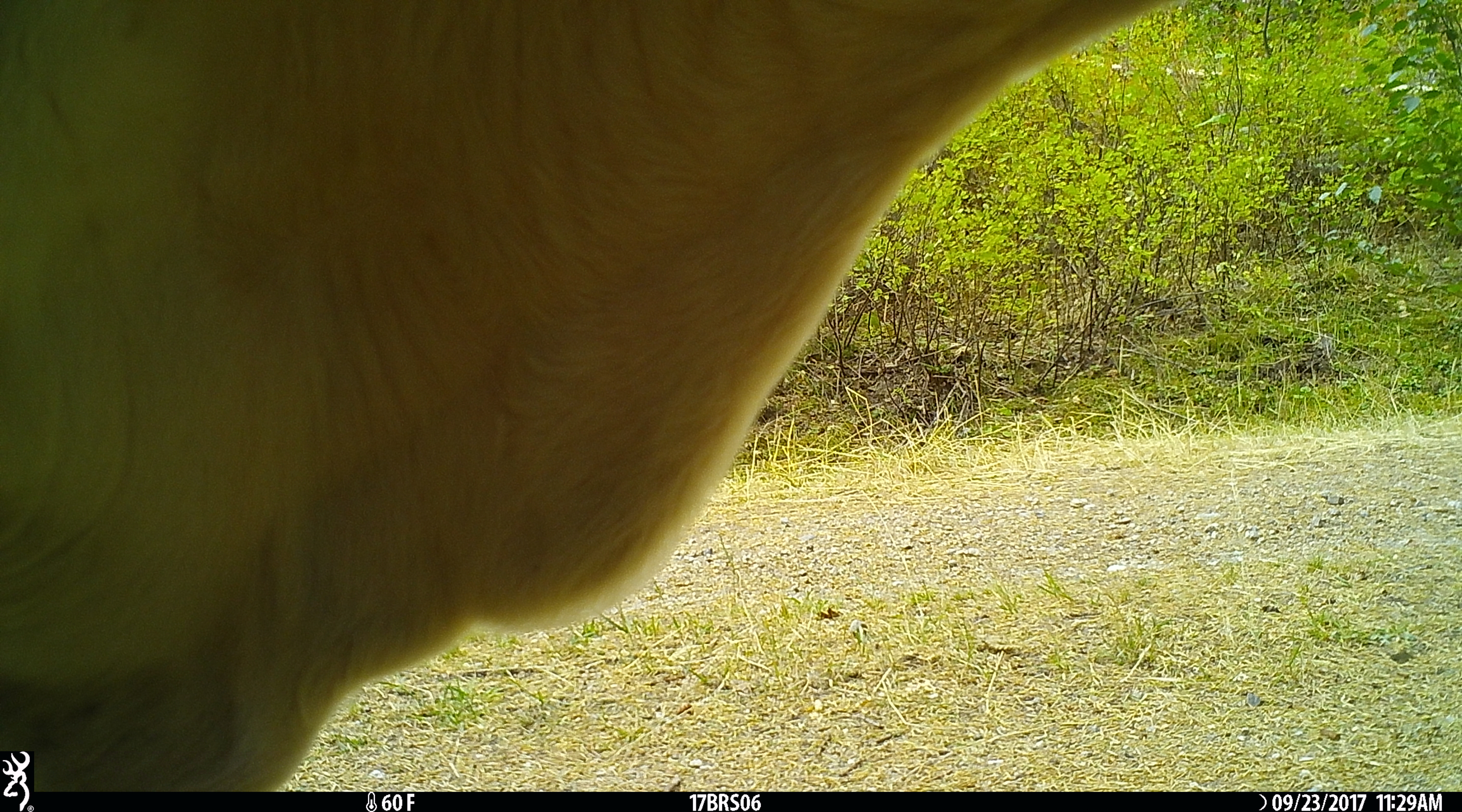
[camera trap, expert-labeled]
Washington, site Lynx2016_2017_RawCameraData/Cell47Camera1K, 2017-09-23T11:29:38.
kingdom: Animalia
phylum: Chordata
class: Mammalia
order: Artiodactyla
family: Bovidae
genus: Bos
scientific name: Bos taurus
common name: domestic cattle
Domestic cattle (Bos taurus). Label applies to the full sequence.